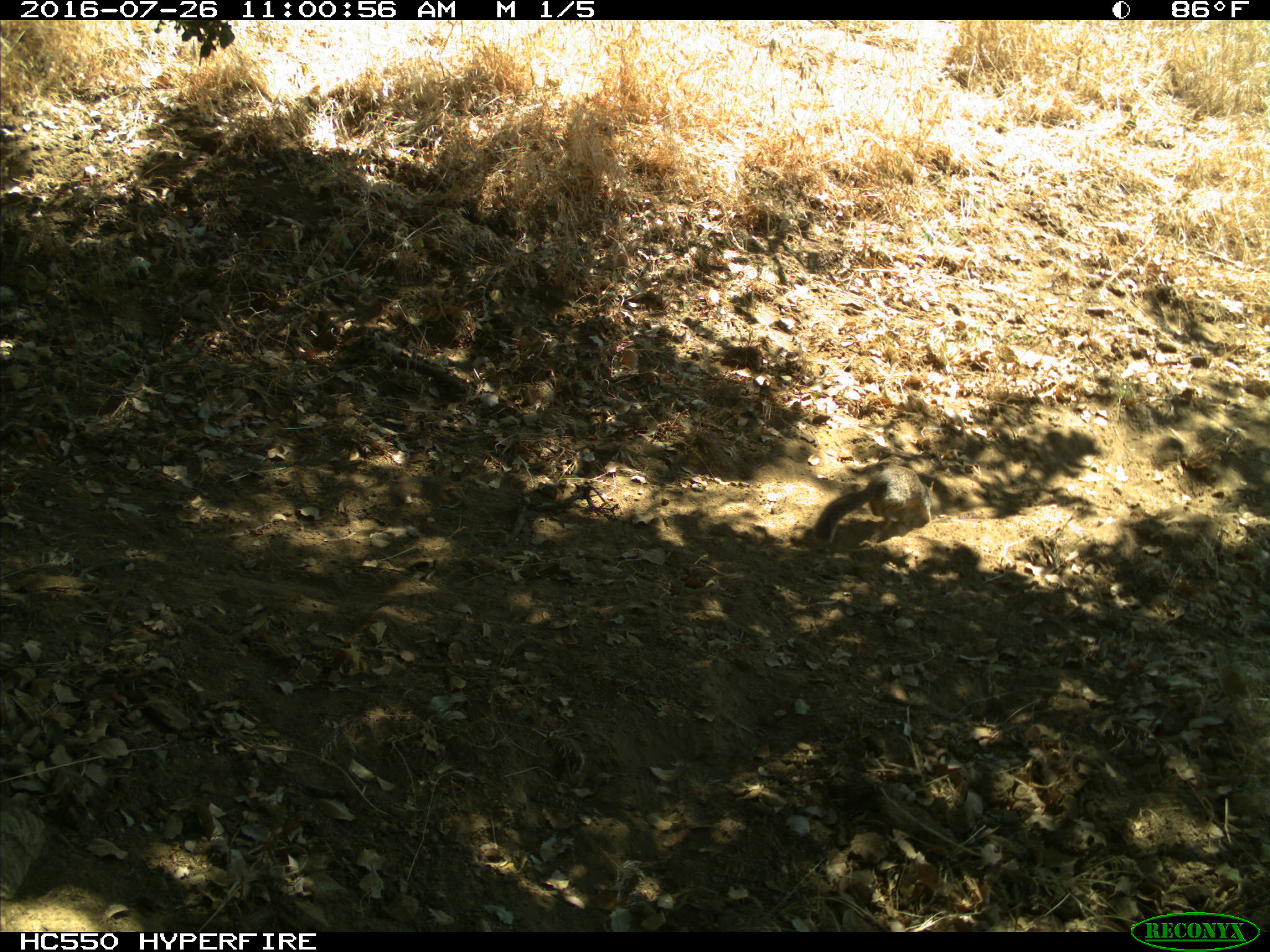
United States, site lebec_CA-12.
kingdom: Animalia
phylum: Chordata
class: Mammalia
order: Rodentia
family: Sciuridae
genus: Otospermophilus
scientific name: Otospermophilus beecheyi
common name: california ground squirrel